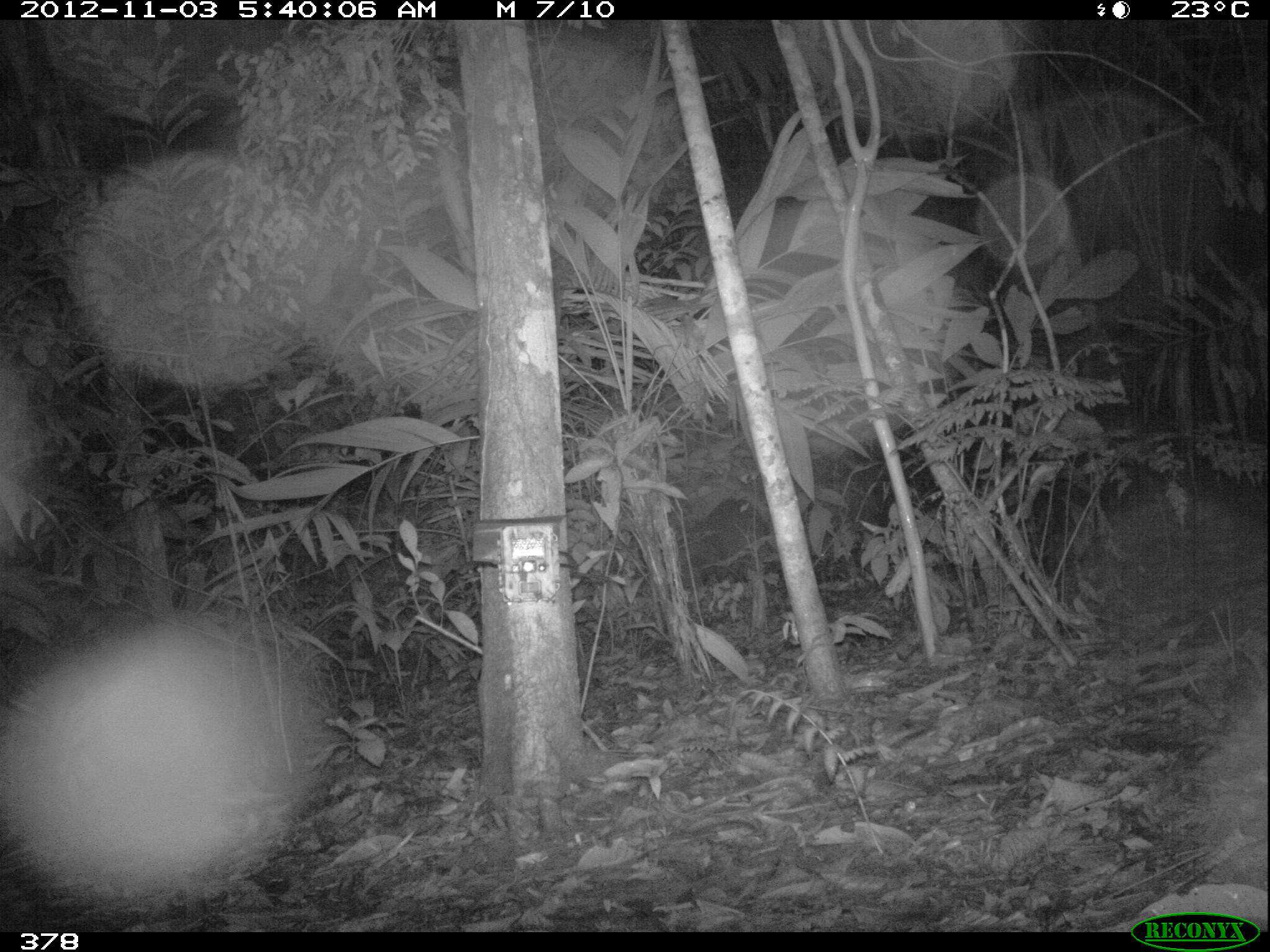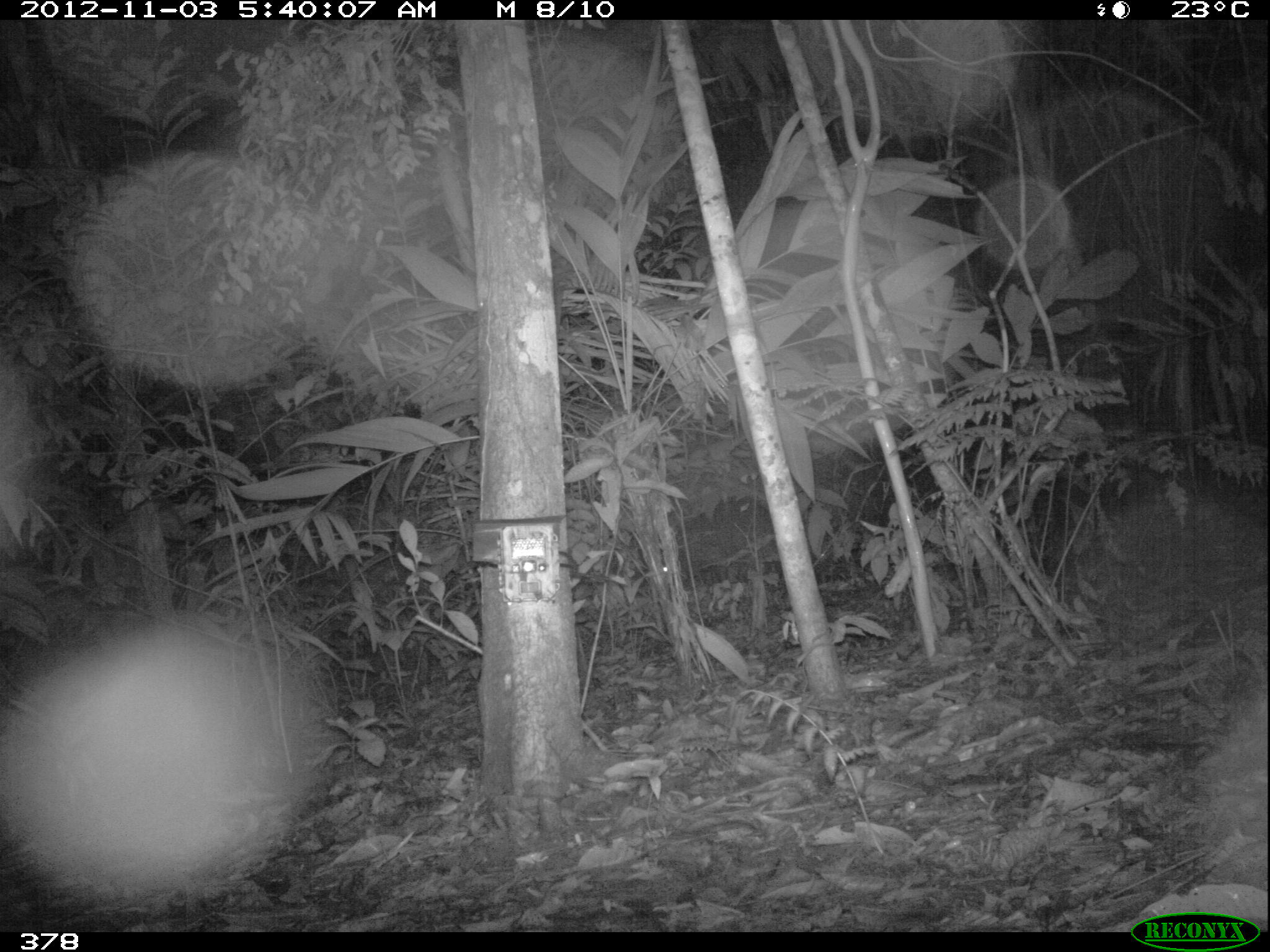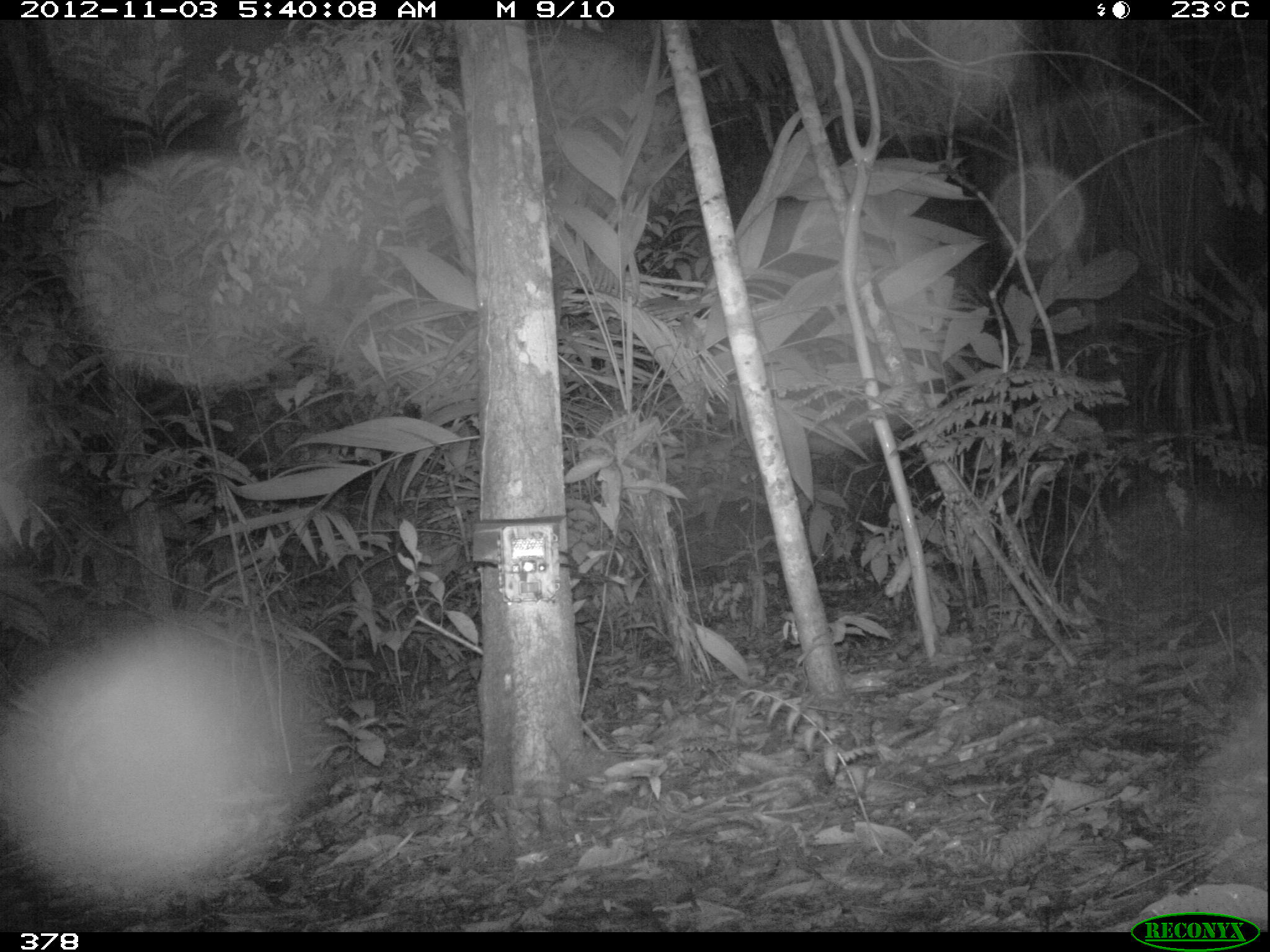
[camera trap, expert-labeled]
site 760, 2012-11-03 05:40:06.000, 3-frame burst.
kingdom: Animalia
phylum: Chordata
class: Mammalia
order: Artiodactyla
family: Tayassuidae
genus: Tayassu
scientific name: Tayassu pecari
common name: white-lipped peccary